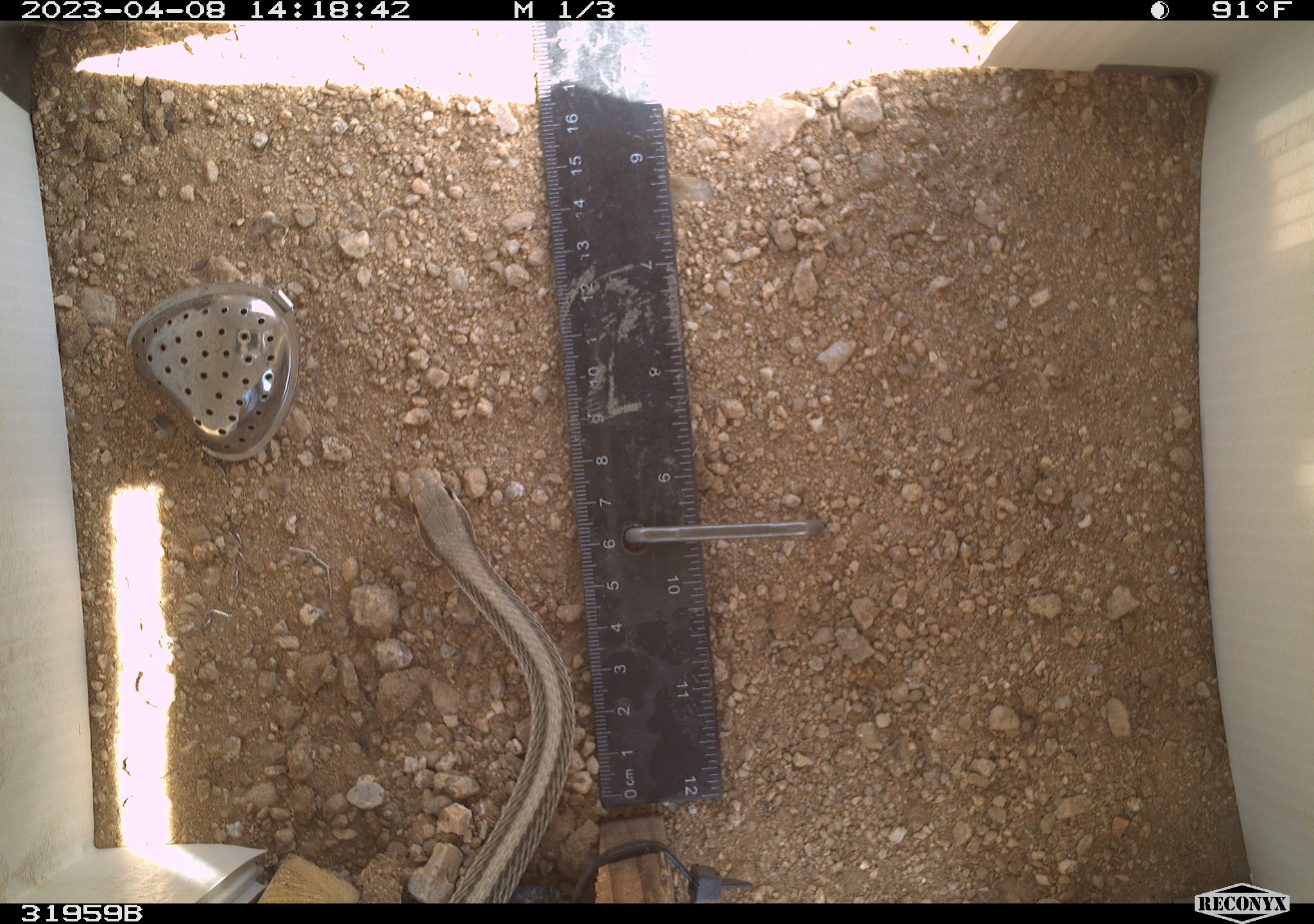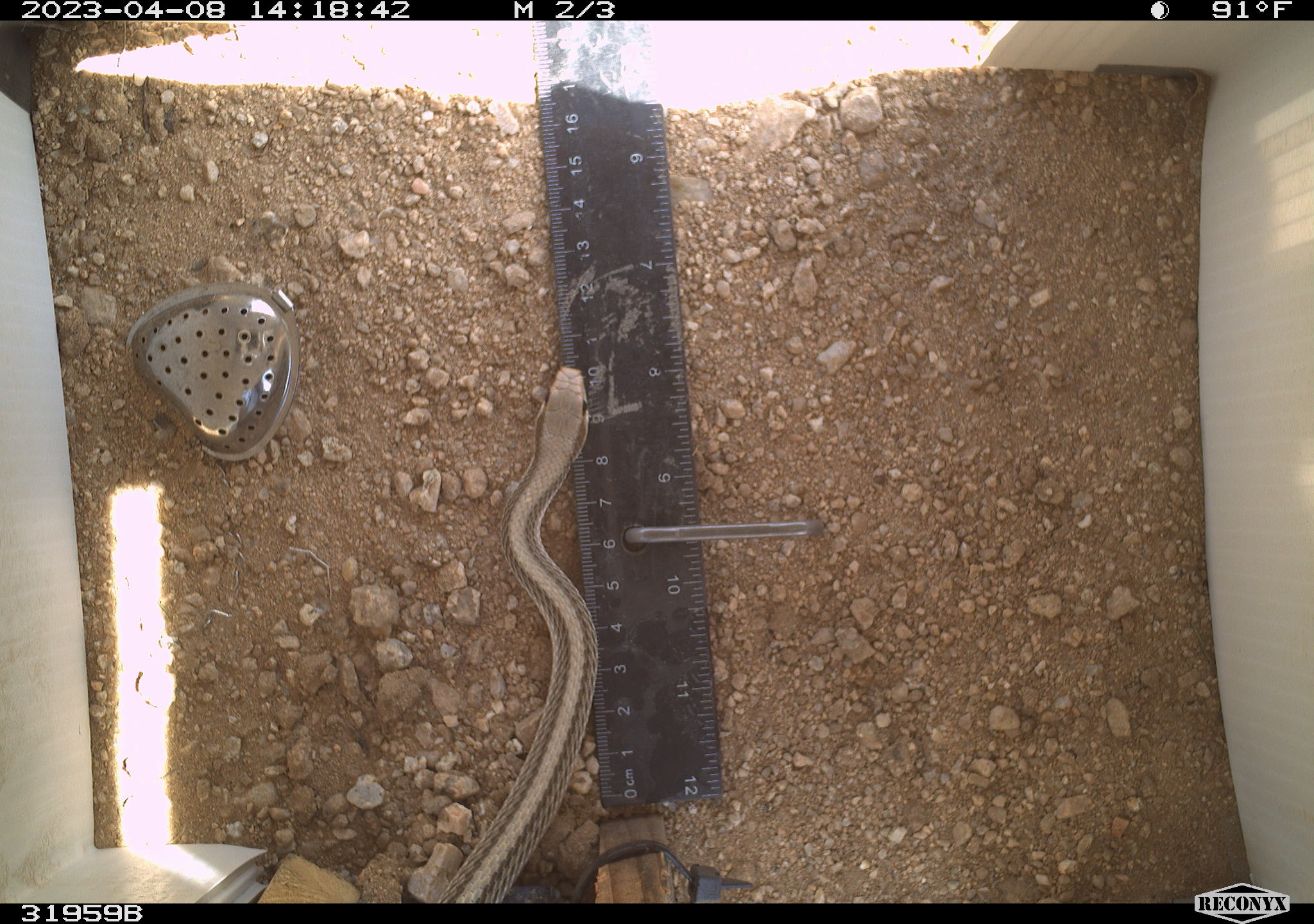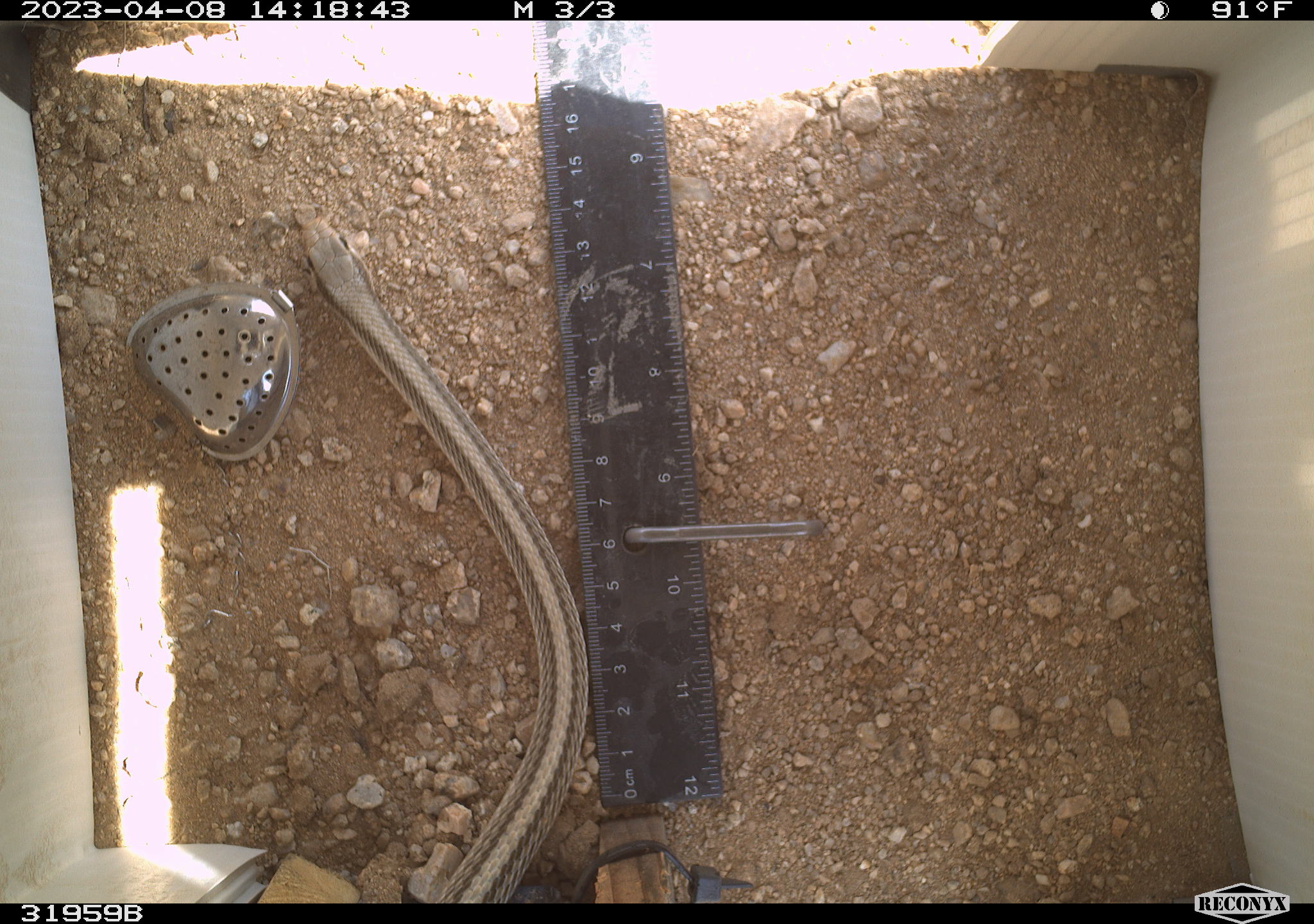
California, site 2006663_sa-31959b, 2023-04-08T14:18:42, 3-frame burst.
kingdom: Animalia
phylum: Chordata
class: Reptilia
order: Squamata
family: Colubridae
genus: Salvadora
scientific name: Salvadora hexalepis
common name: western patch-nosed snake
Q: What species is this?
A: Western patch-nosed snake (Salvadora hexalepis).